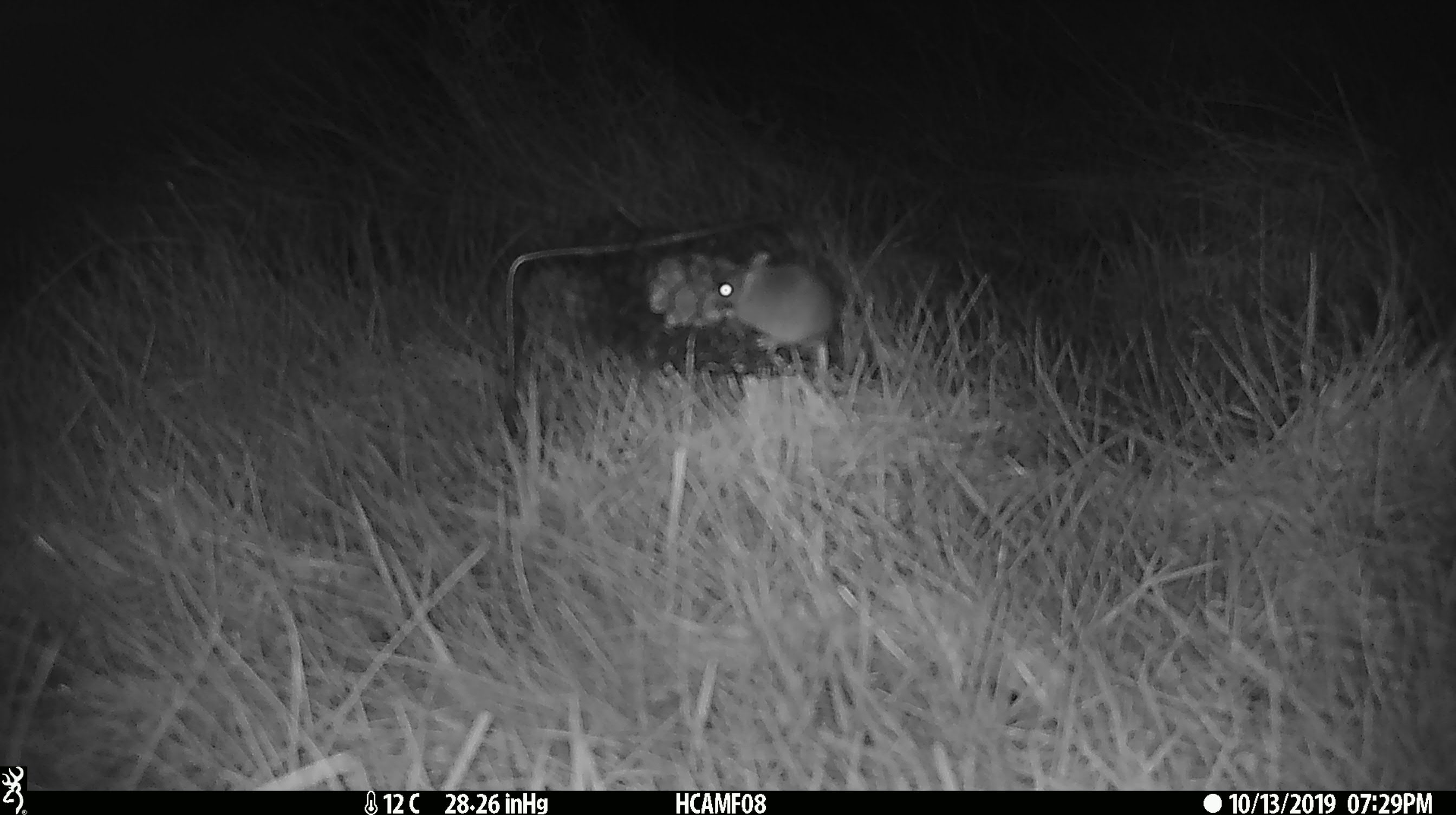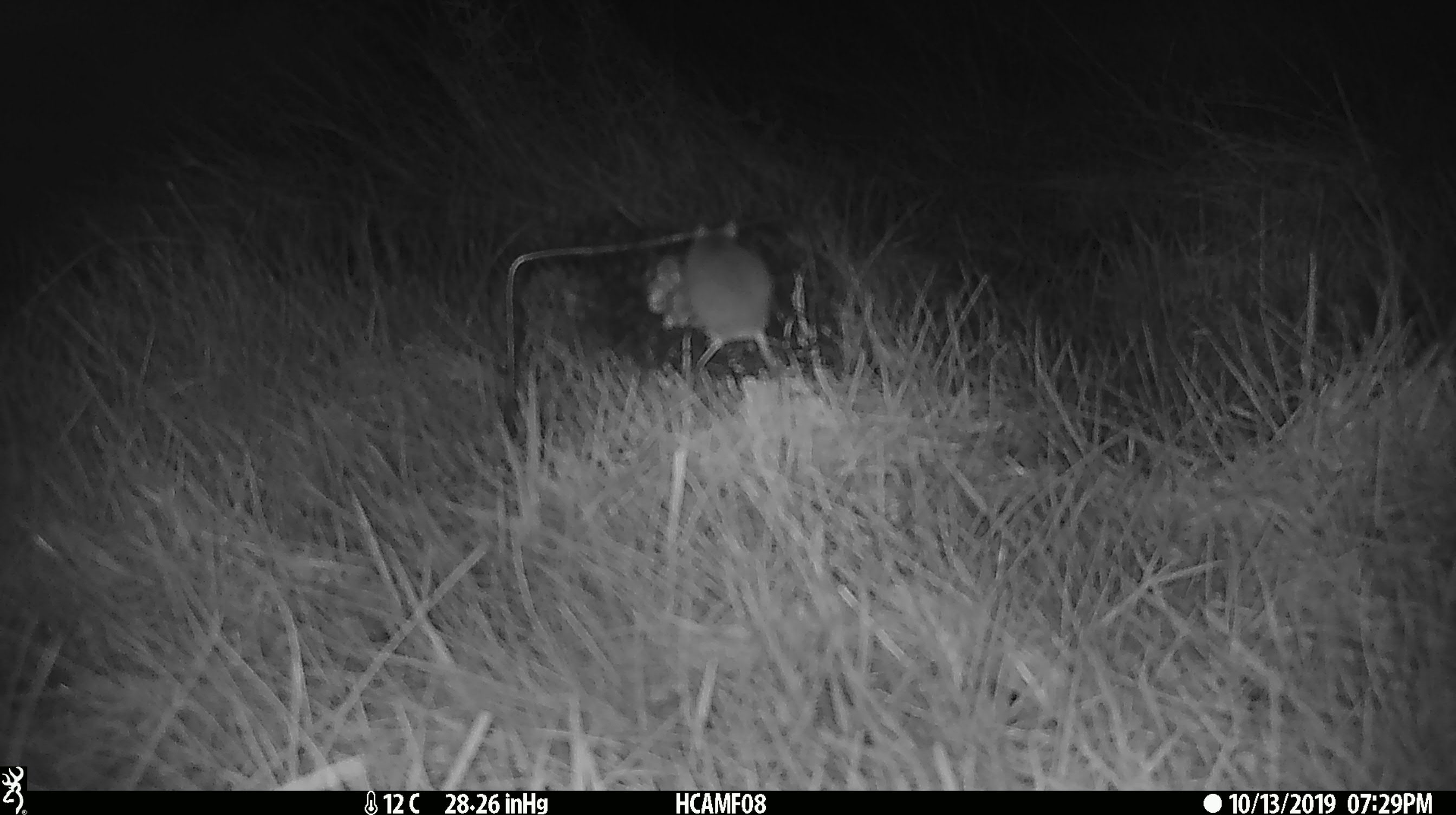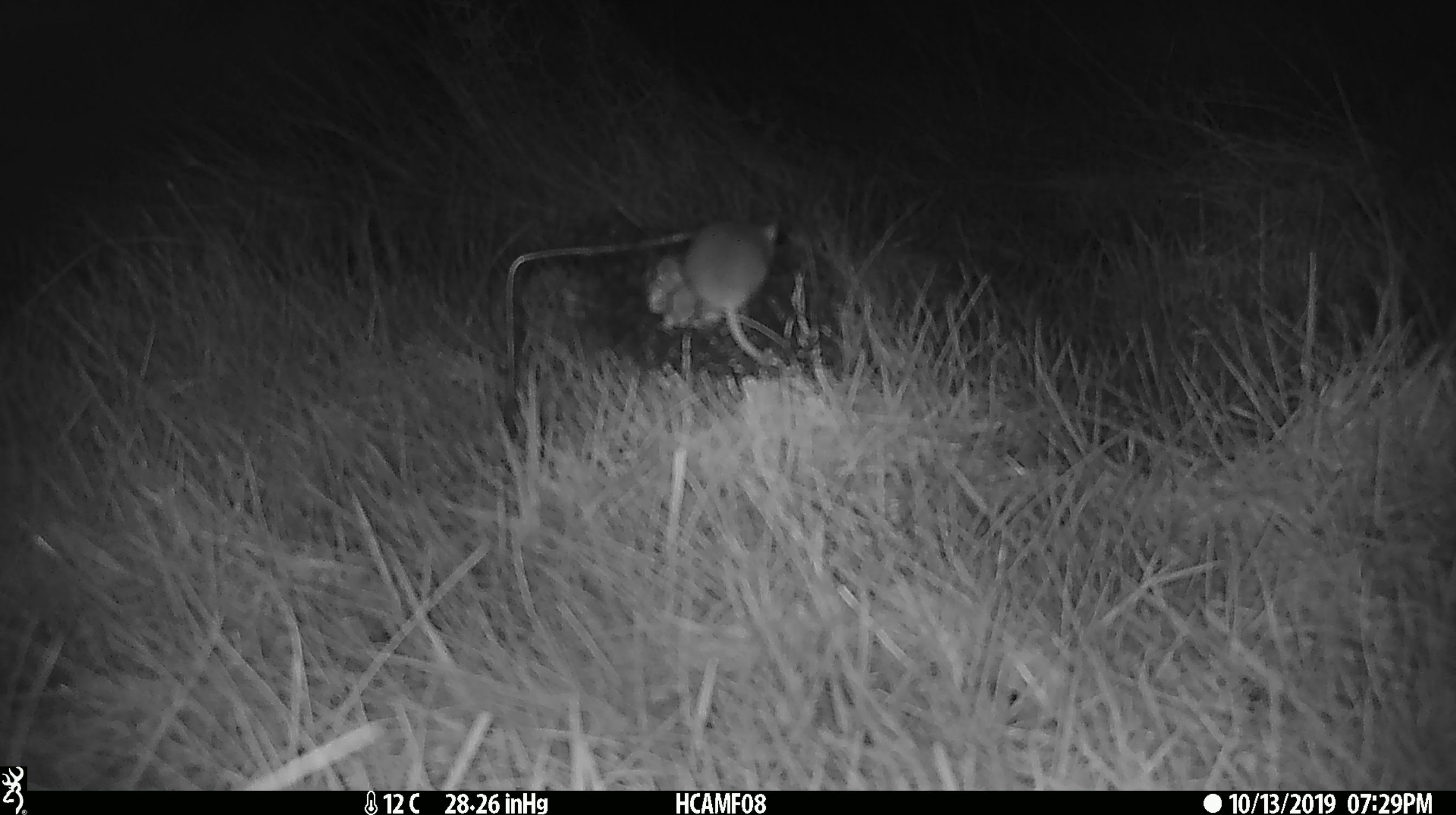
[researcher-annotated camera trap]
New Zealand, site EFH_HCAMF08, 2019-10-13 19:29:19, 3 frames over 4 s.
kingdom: Animalia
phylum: Chordata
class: Mammalia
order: Rodentia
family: Muridae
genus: Mus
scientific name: Mus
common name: mouse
Mouse (Mus).